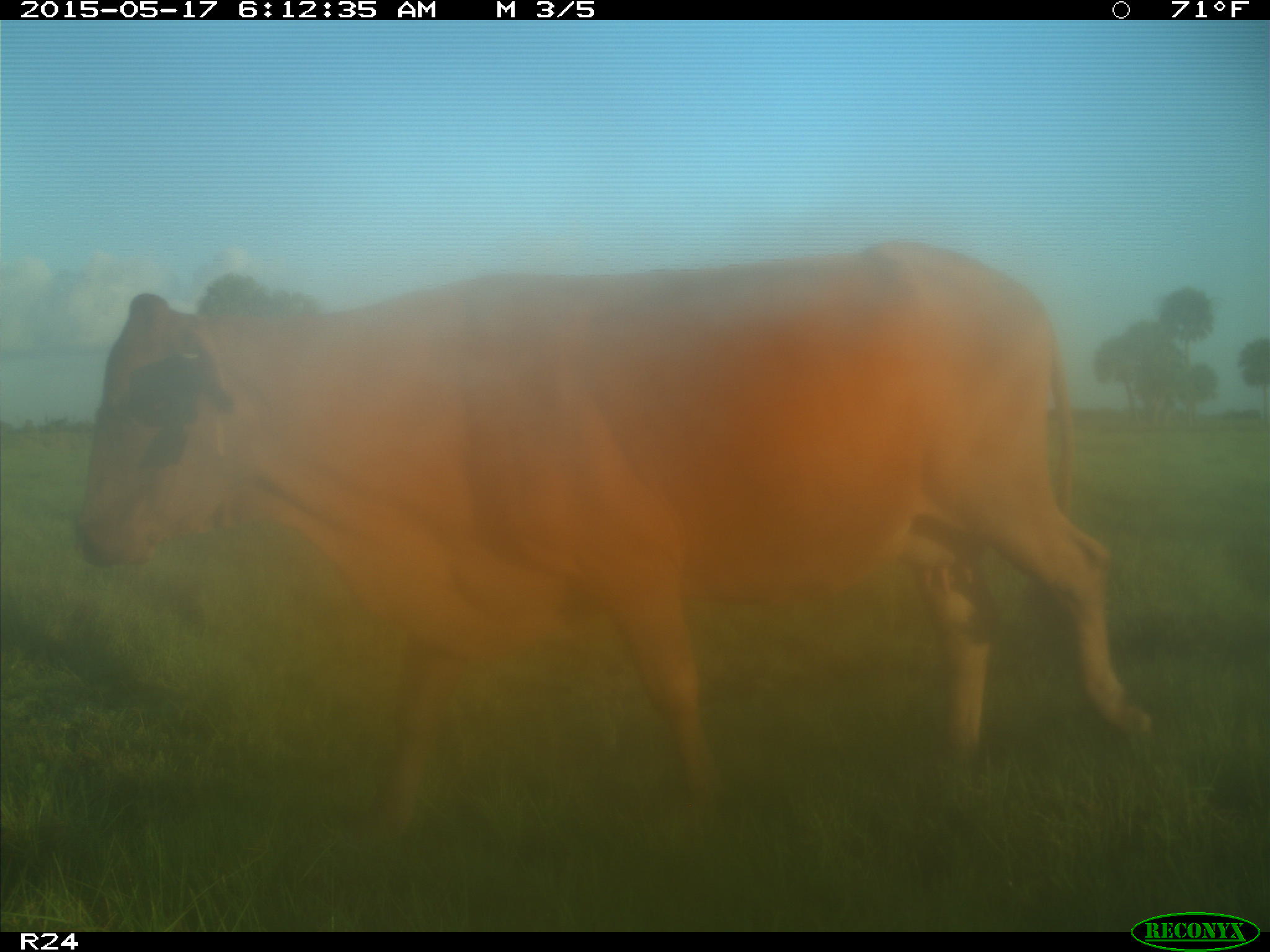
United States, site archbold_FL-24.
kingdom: Animalia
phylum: Chordata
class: Mammalia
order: Artiodactyla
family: Bovidae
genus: Bos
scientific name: Bos taurus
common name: domestic cow